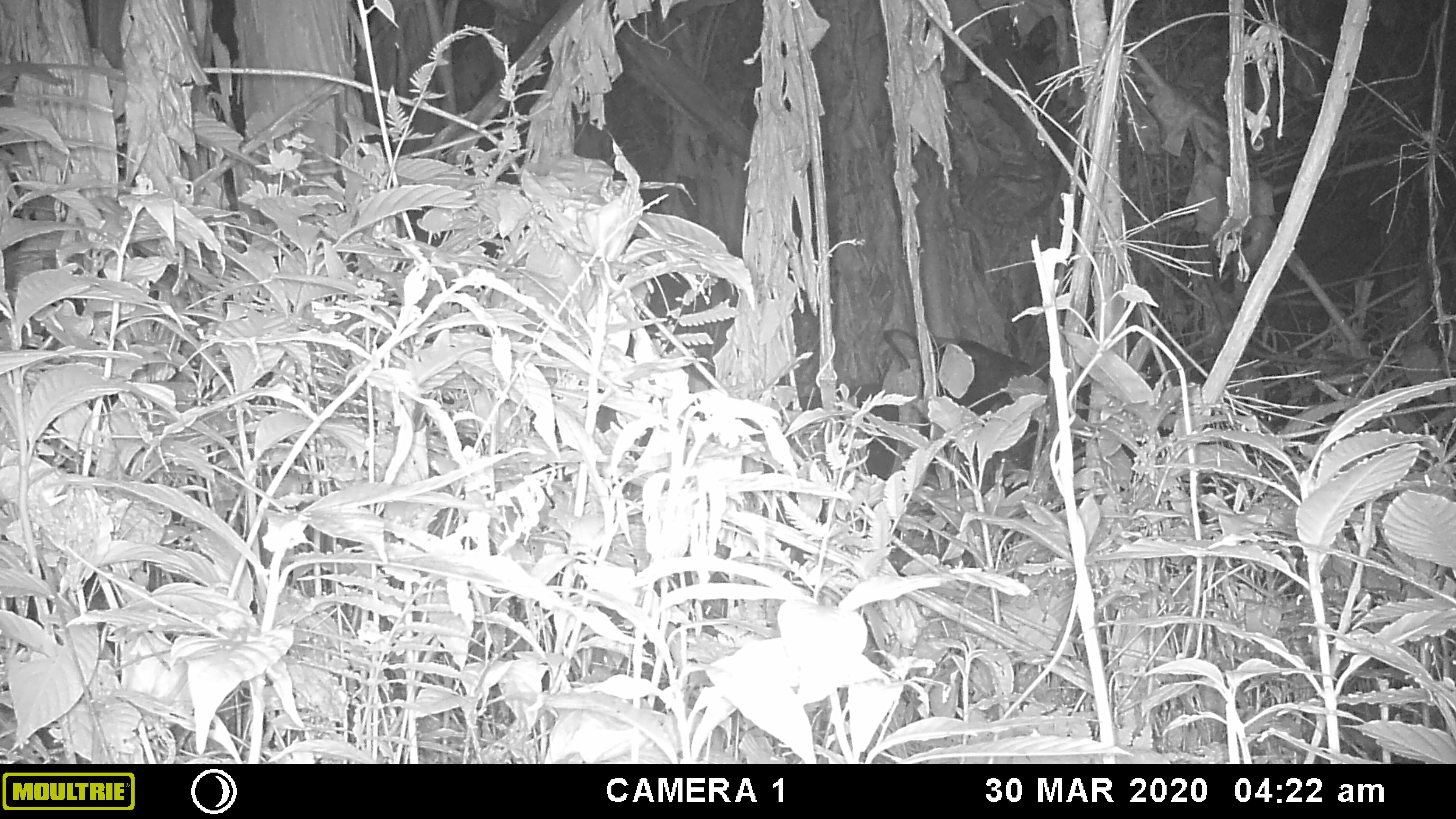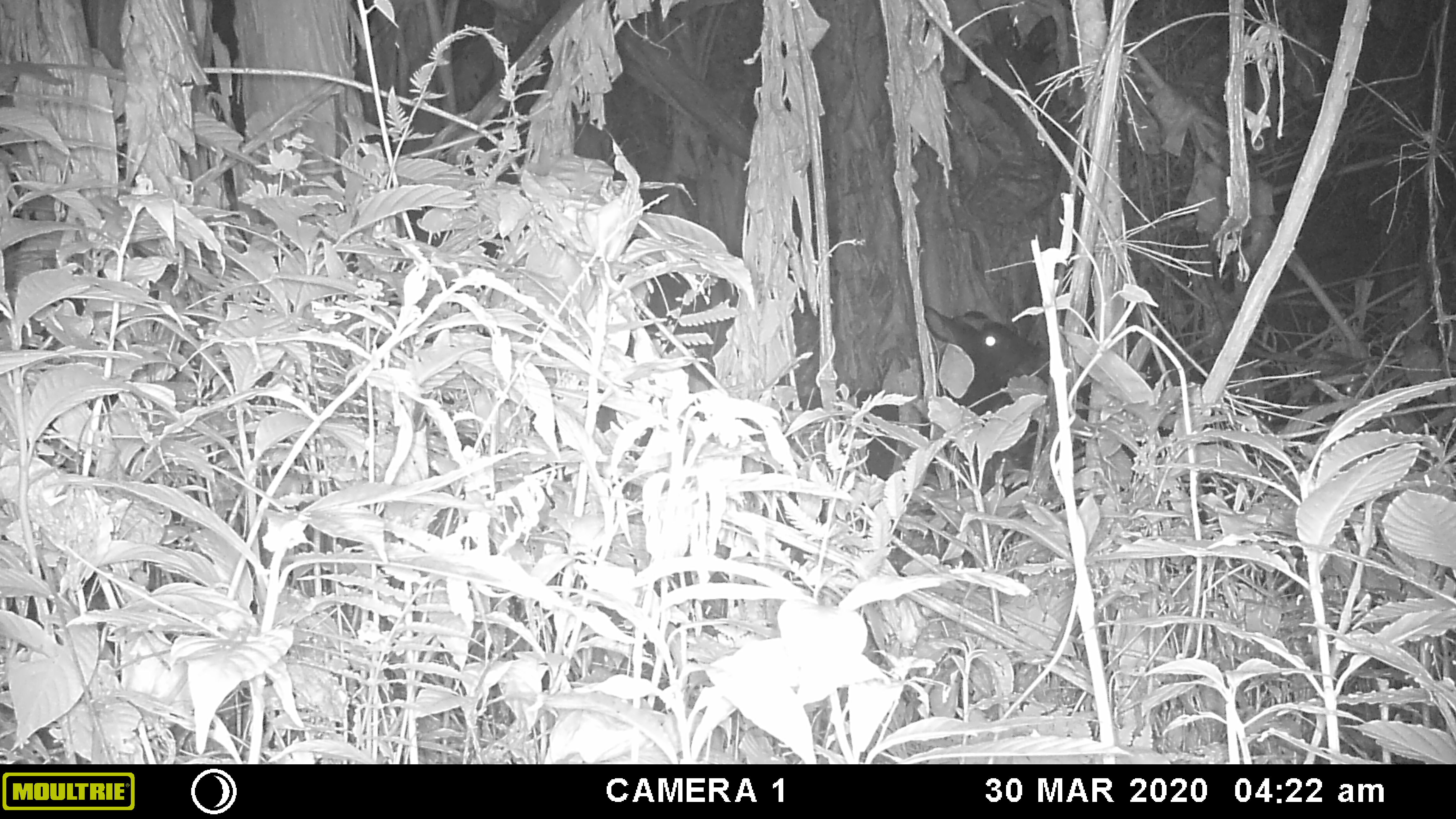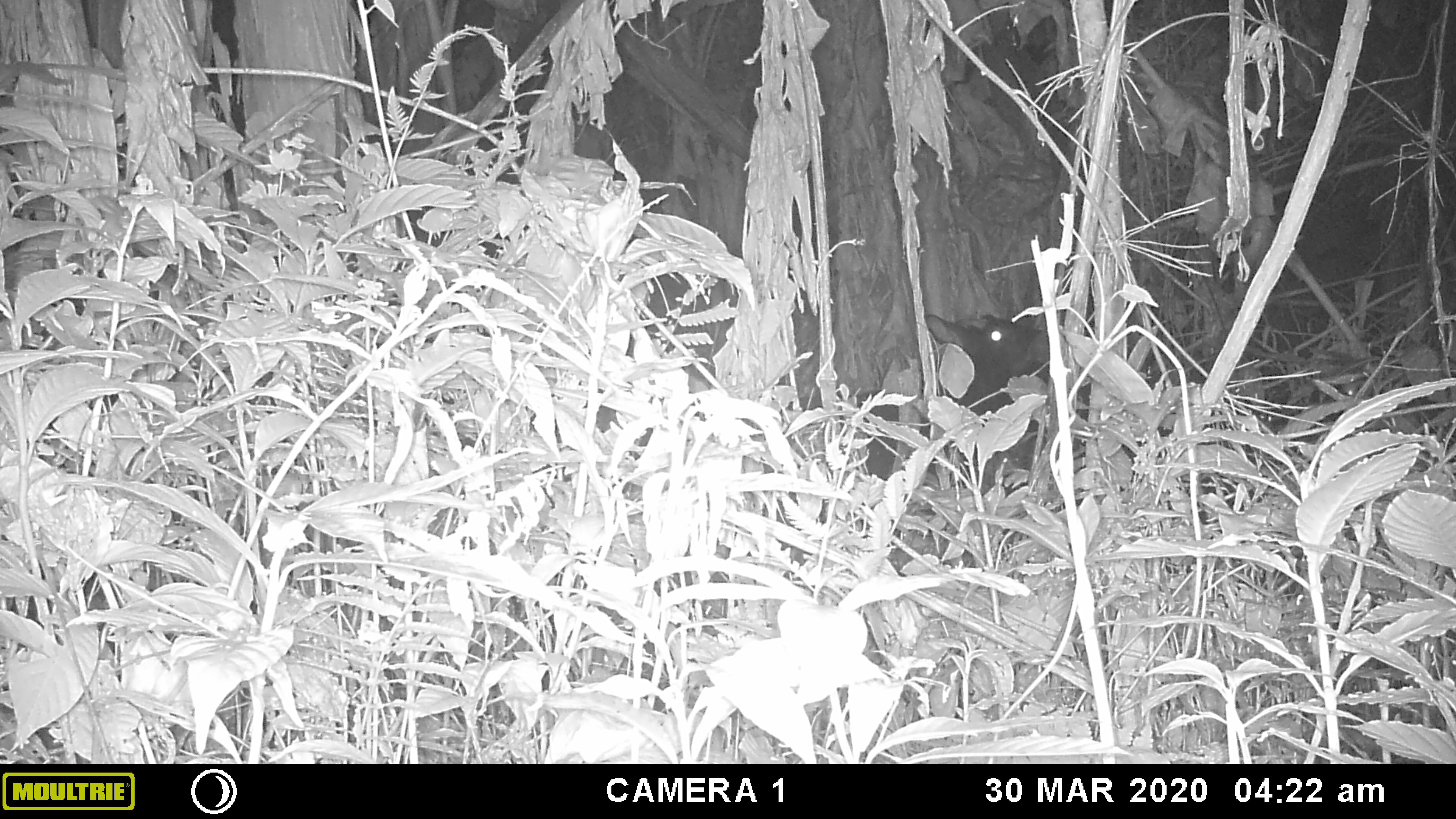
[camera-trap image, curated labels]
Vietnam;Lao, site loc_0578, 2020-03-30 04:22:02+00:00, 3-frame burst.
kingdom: Animalia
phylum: Chordata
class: Mammalia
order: Artiodactyla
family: Bovidae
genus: Capricornis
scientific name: Capricornis sumatraensis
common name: chinese serow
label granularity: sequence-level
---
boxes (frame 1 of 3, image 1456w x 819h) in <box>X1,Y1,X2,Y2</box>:
chinese serow: <box>778,322,1048,494</box>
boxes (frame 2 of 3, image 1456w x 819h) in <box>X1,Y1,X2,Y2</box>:
chinese serow: <box>780,301,1051,495</box>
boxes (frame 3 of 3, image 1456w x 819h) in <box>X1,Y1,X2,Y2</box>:
chinese serow: <box>784,310,1051,497</box>